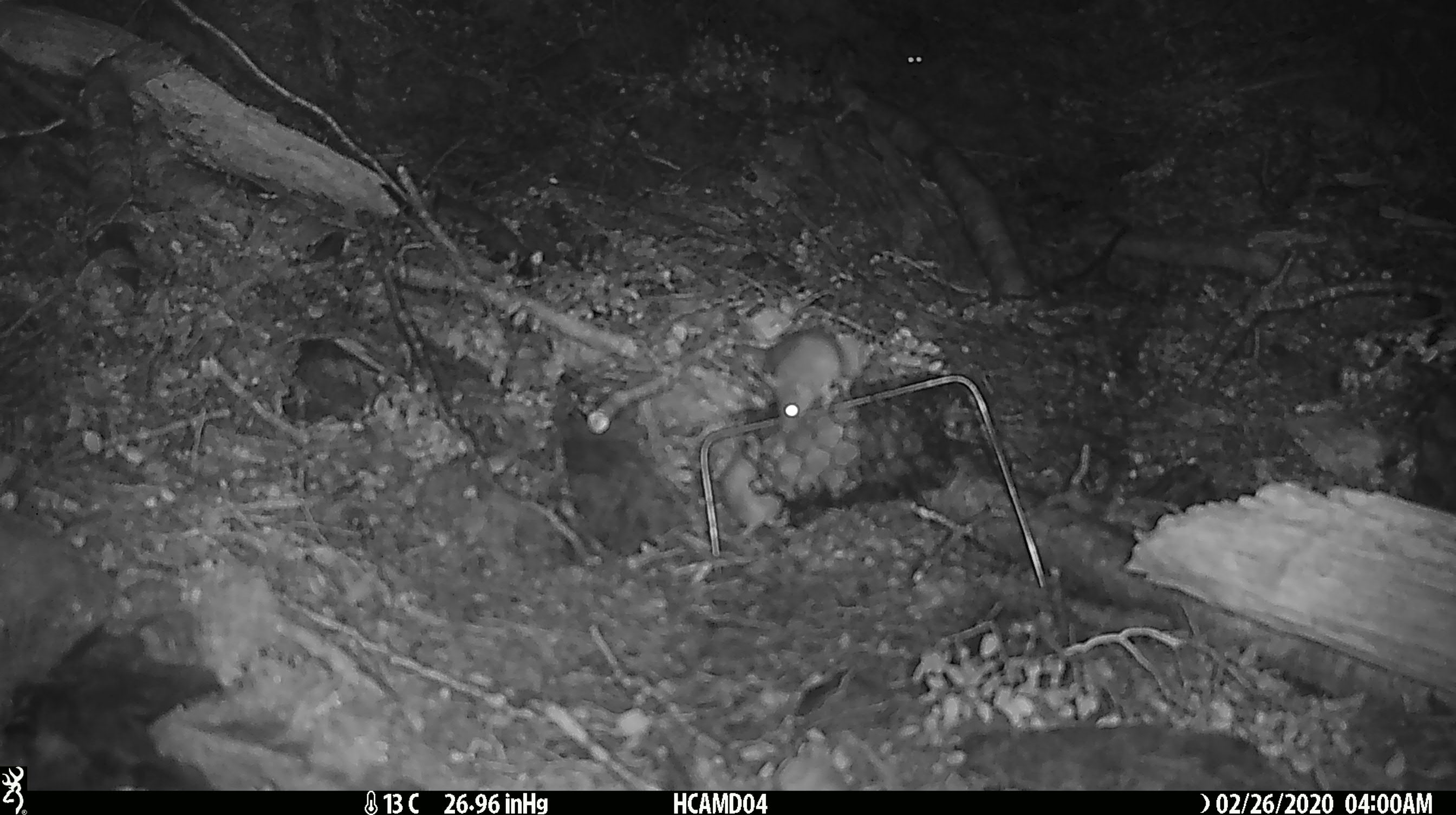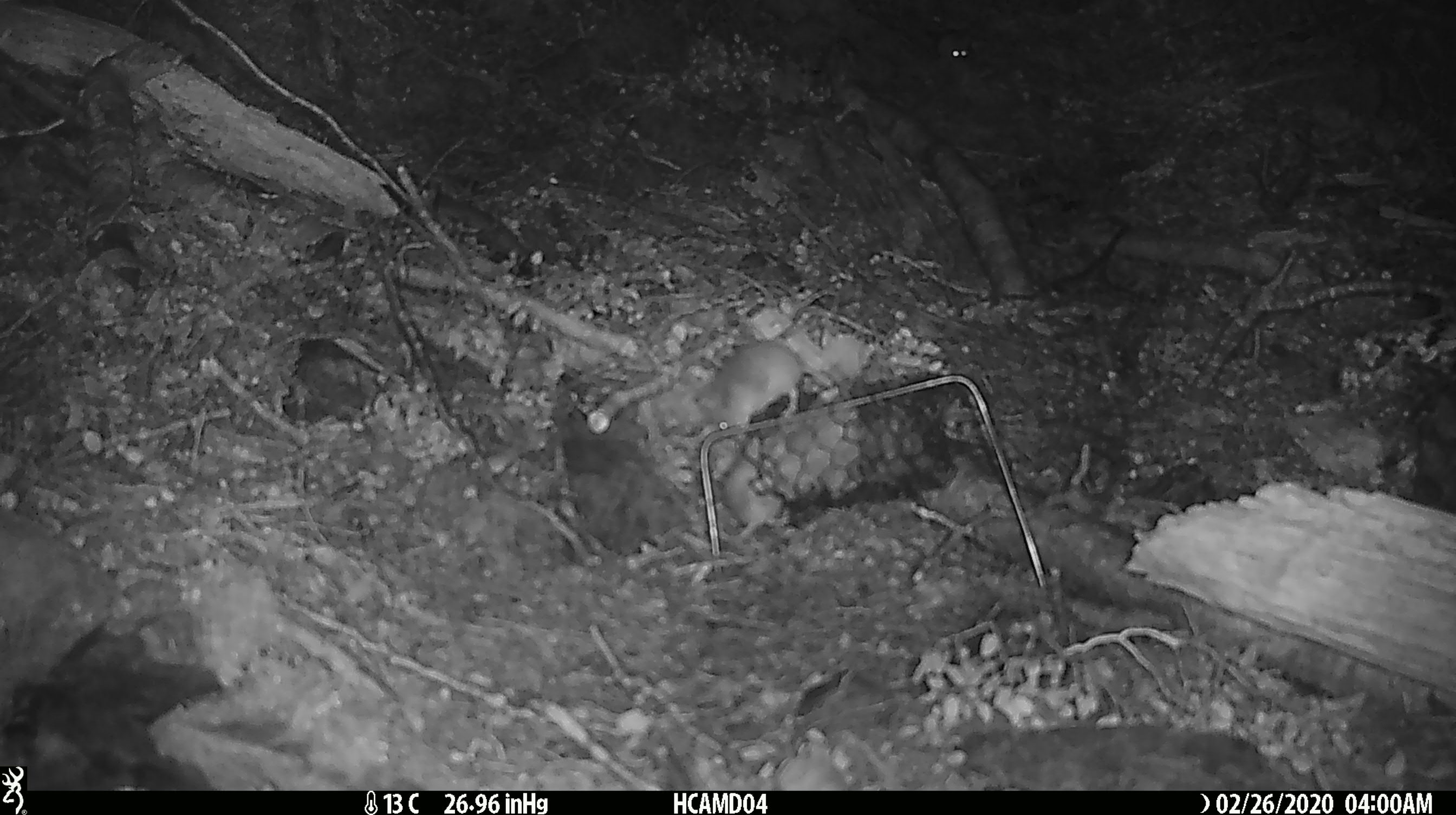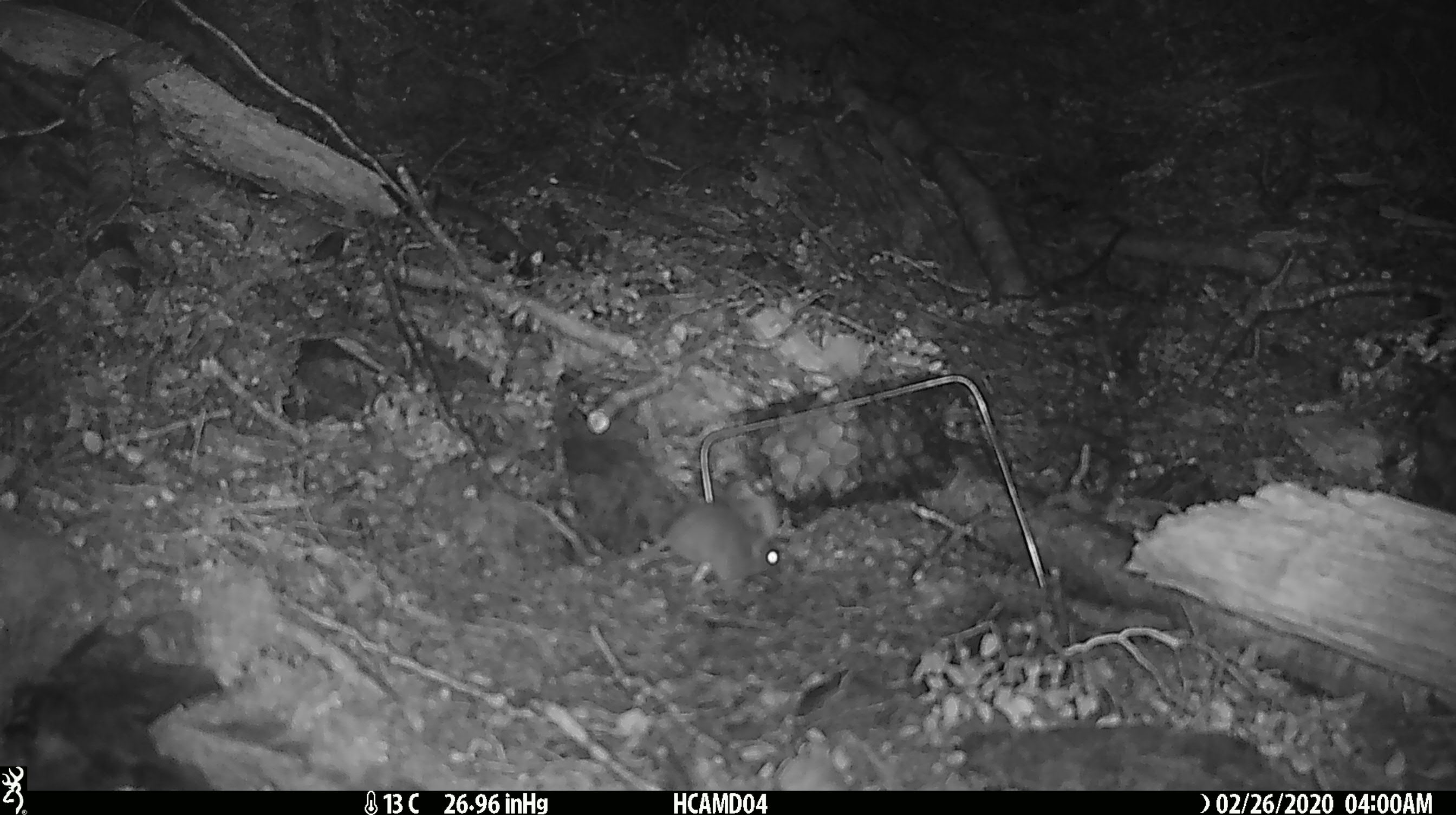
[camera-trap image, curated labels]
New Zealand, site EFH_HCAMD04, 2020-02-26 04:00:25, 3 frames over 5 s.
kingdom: Animalia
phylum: Chordata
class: Mammalia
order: Rodentia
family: Muridae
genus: Mus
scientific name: Mus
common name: mouse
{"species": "mouse (Mus)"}